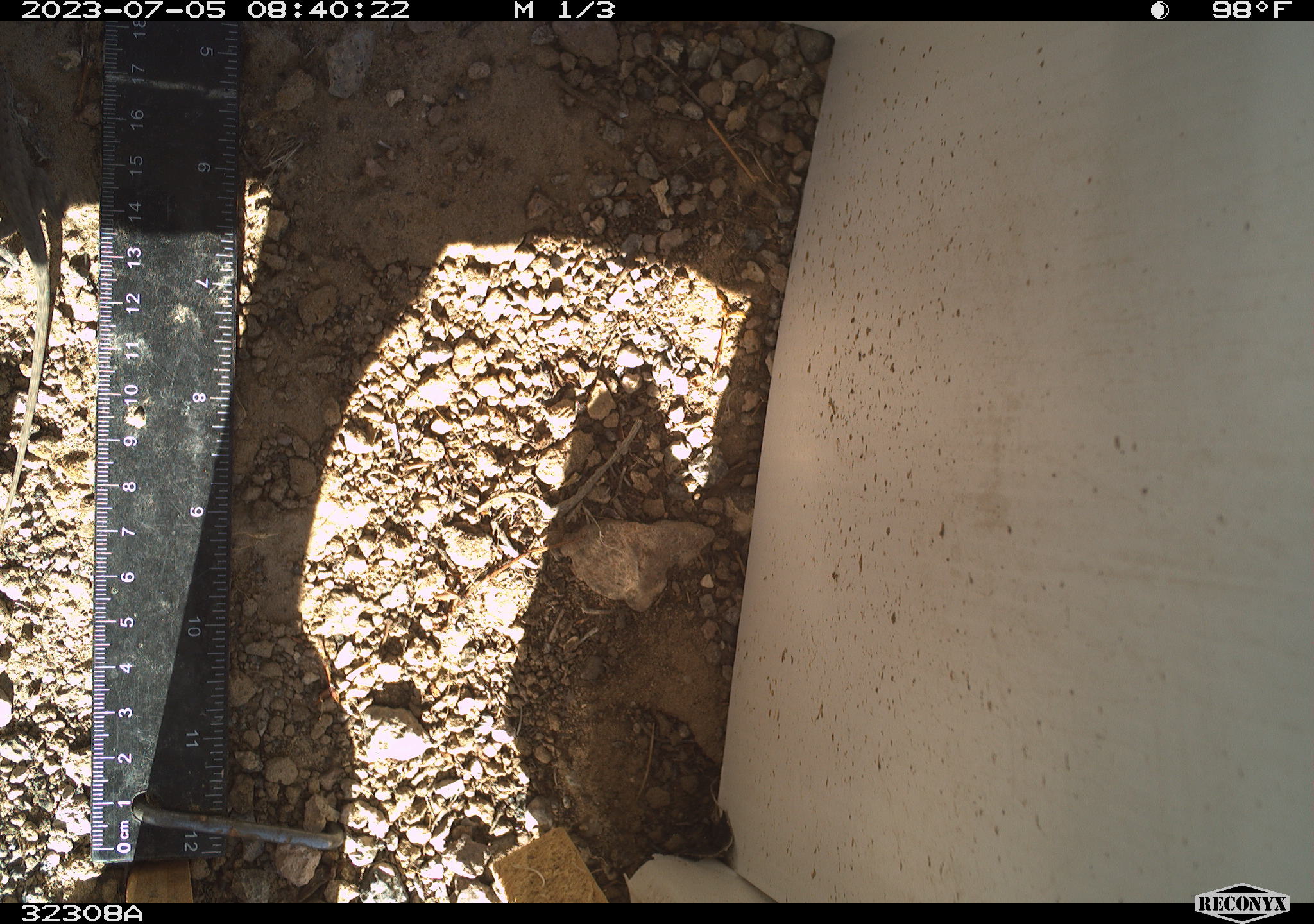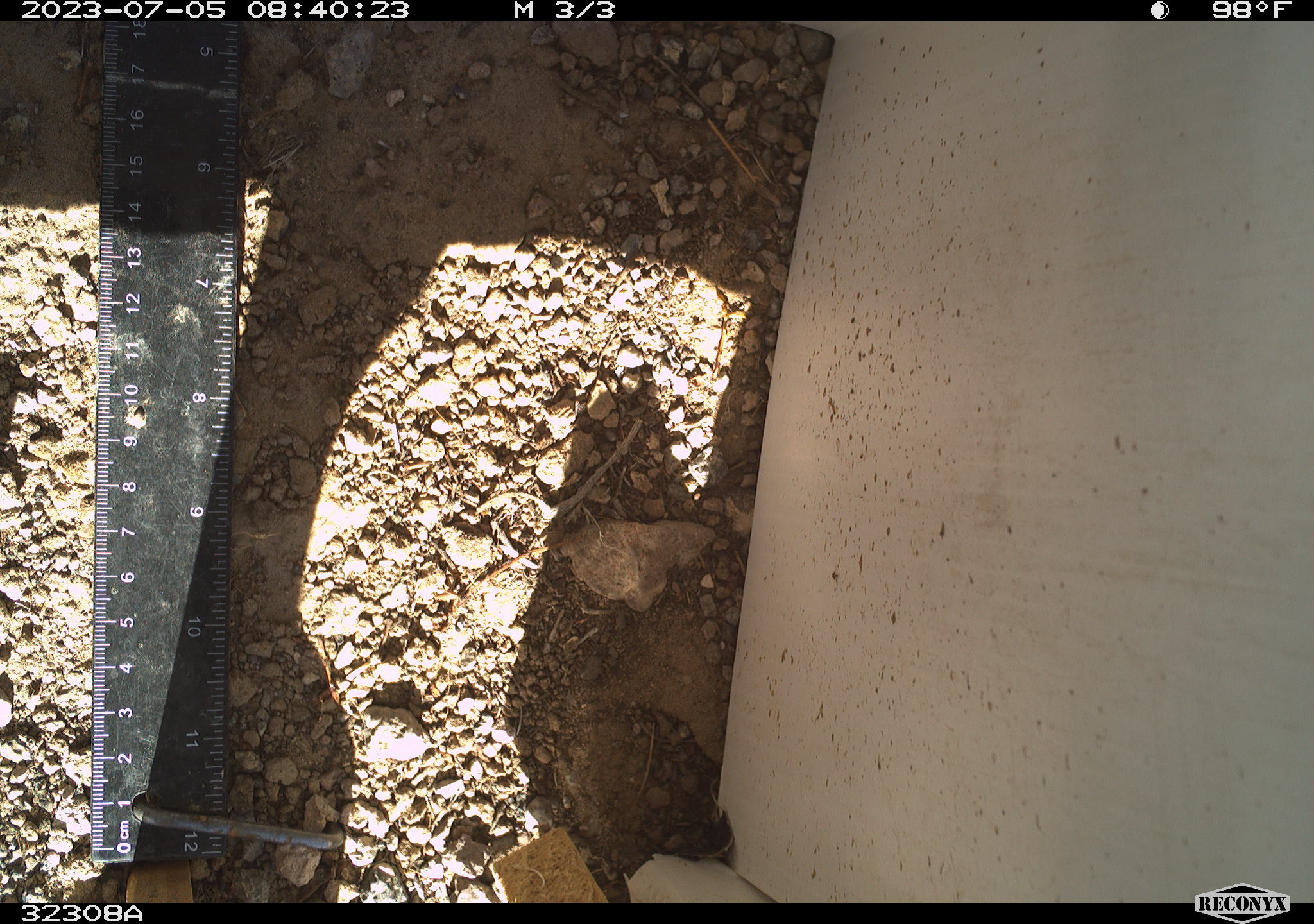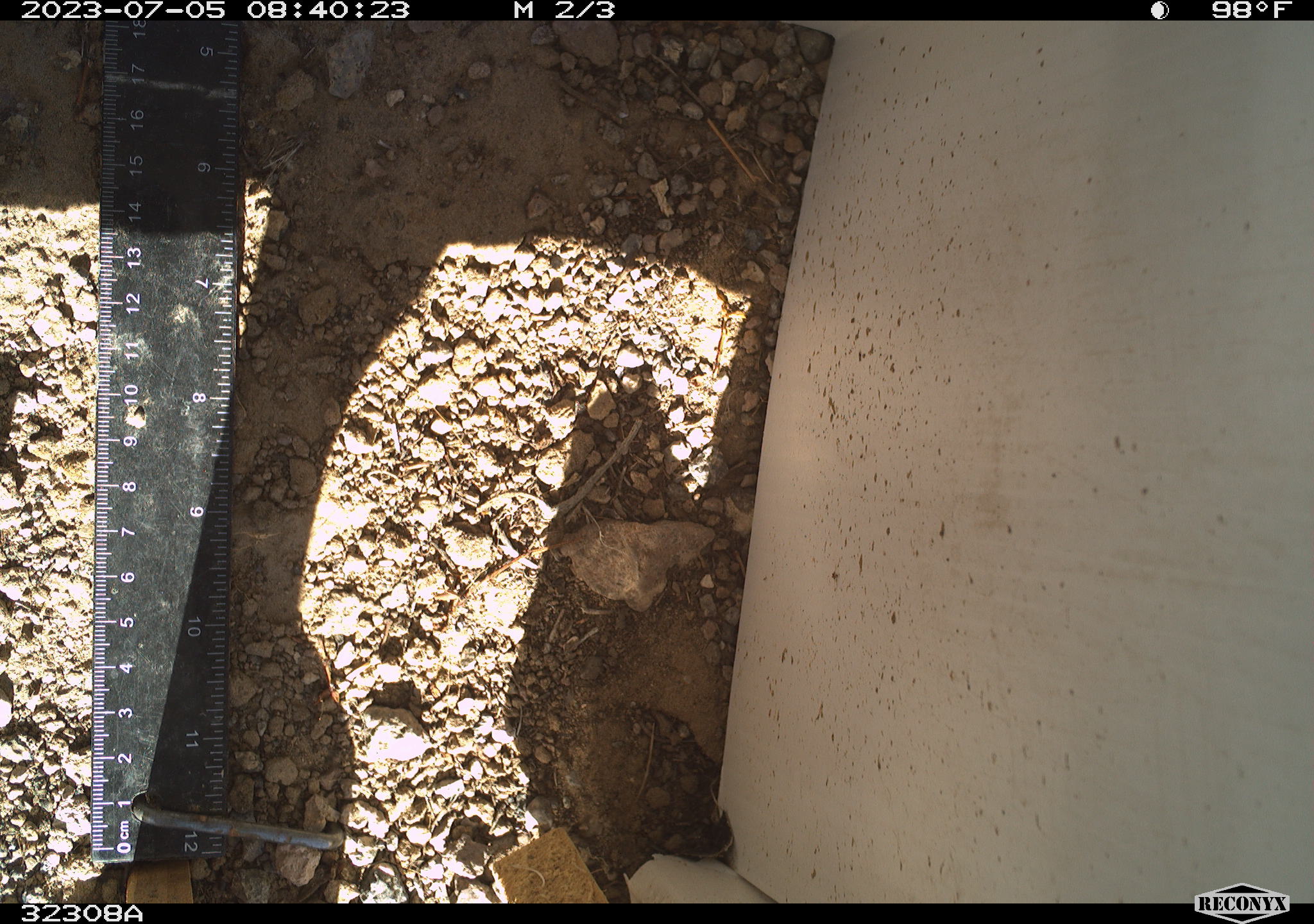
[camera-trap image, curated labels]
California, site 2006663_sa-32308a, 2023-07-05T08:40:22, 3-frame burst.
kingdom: Animalia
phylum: Chordata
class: Reptilia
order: Squamata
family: Teiidae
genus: Aspidoscelis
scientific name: Aspidoscelis tigris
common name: western whiptail